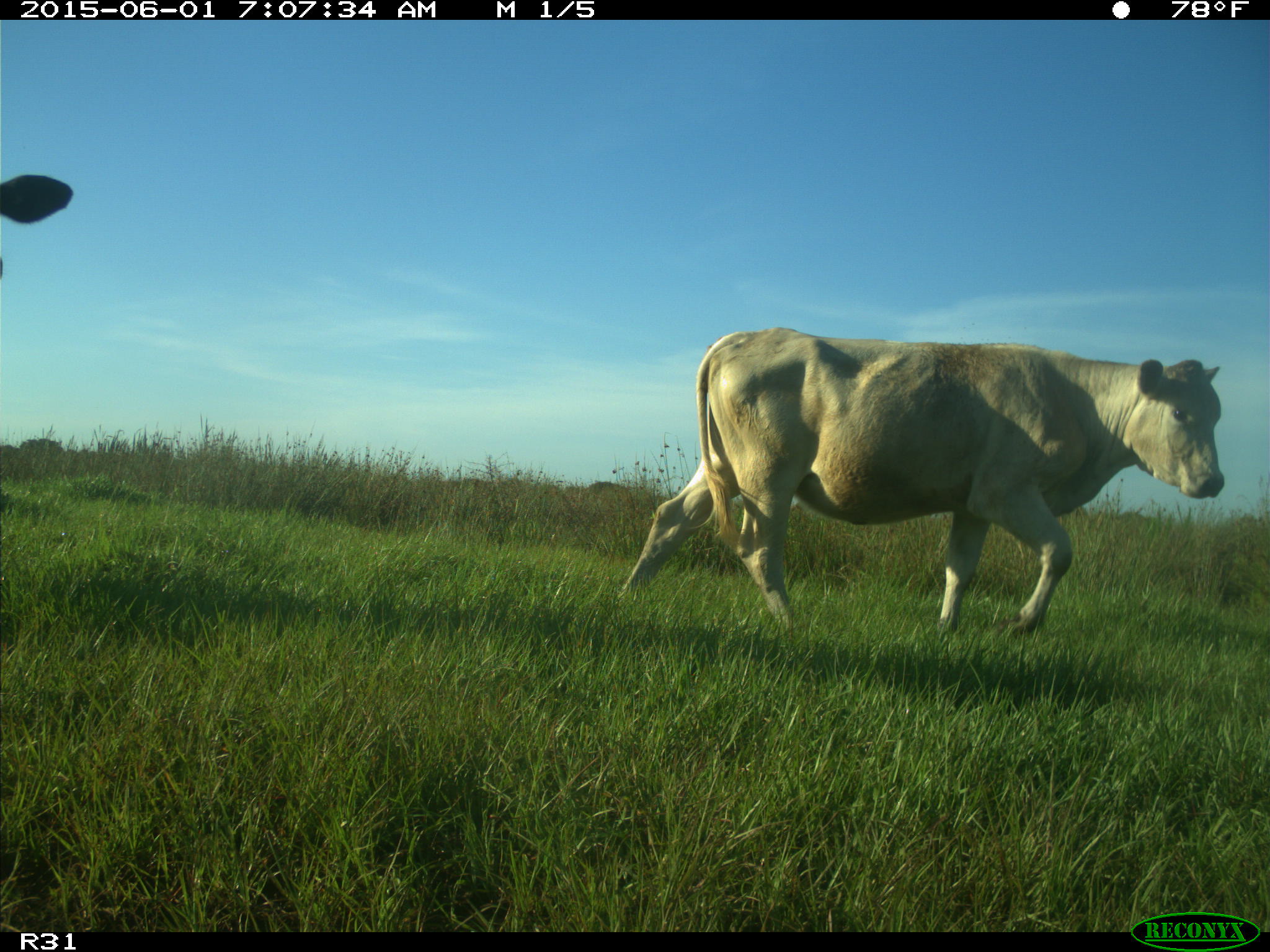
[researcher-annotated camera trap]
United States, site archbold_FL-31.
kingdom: Animalia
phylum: Chordata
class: Mammalia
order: Artiodactyla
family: Bovidae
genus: Bos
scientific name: Bos taurus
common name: domestic cow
Bos taurus (domestic cow).